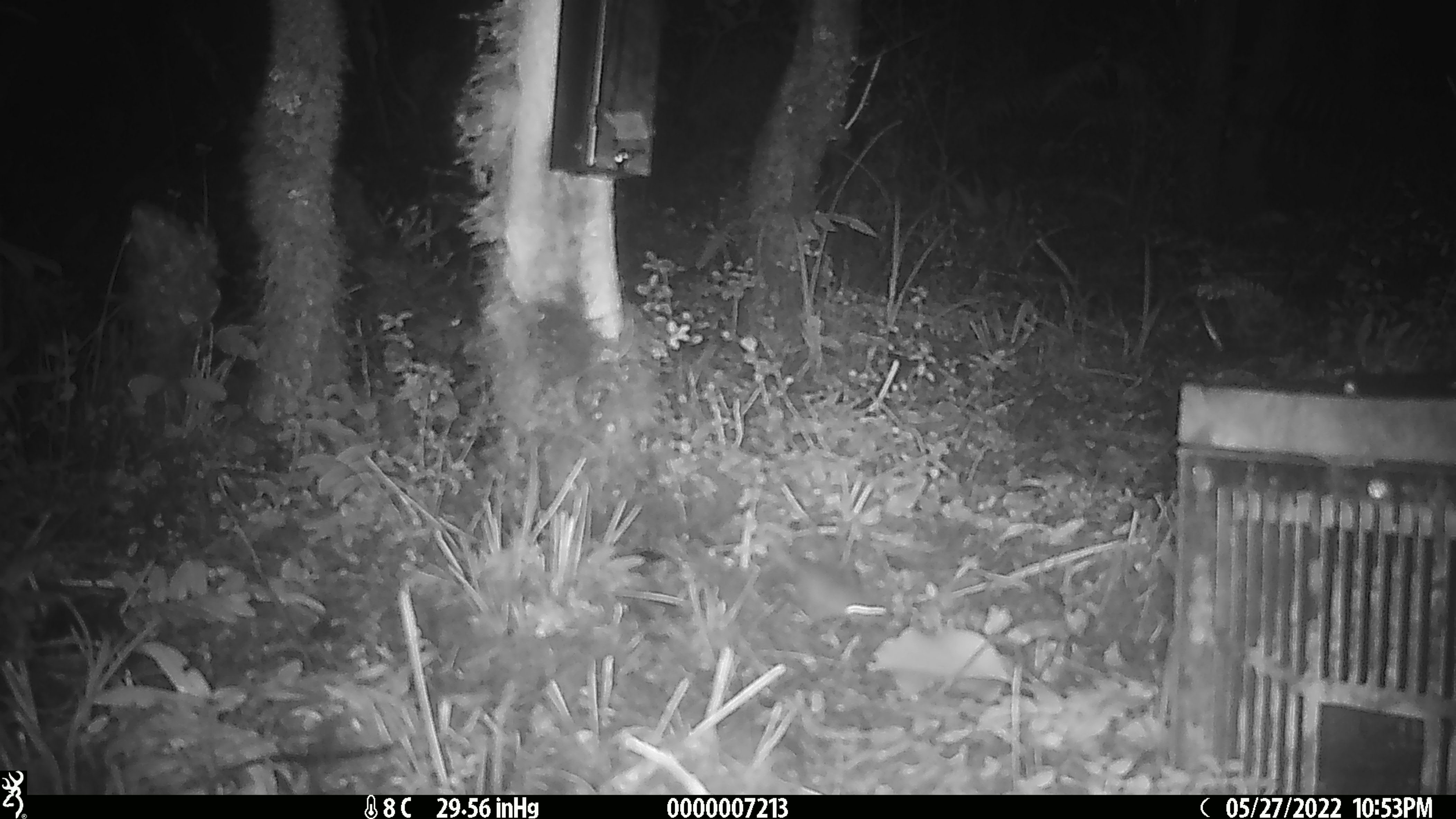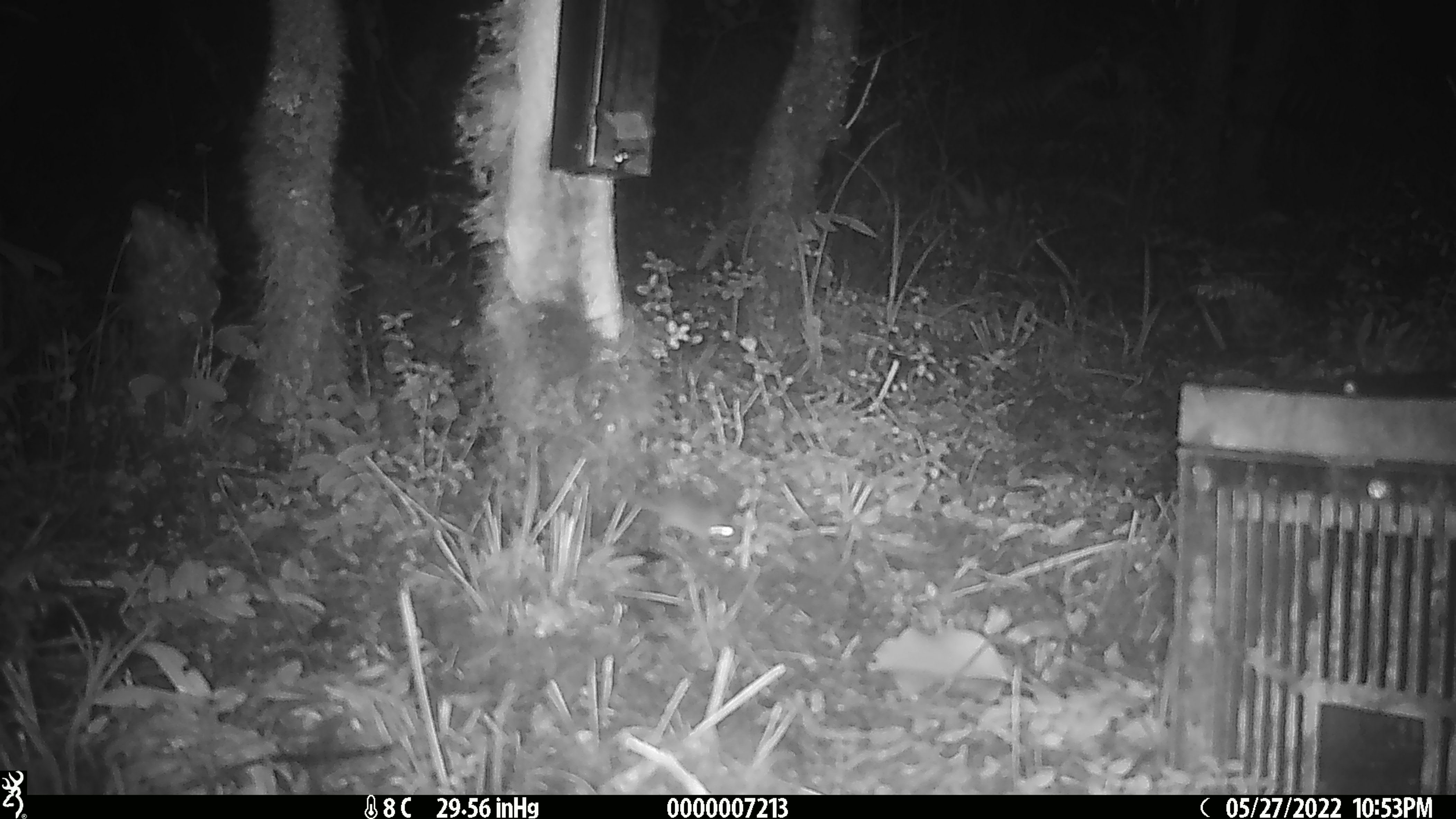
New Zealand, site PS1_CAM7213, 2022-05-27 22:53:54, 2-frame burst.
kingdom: Animalia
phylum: Chordata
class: Mammalia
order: Rodentia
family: Muridae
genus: Mus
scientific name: Mus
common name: mouse